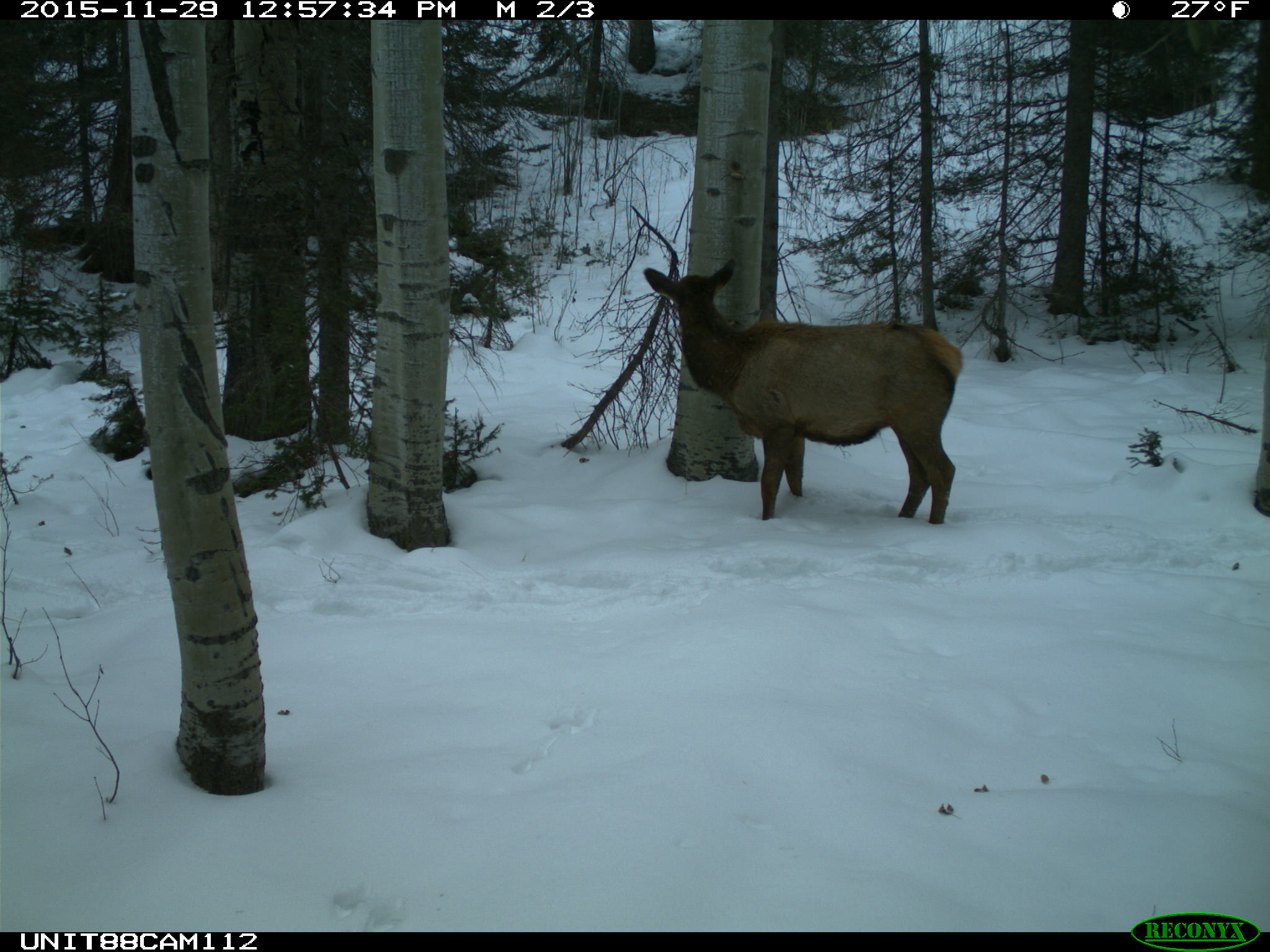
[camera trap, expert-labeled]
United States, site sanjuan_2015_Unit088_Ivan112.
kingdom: Animalia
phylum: Chordata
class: Mammalia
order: Artiodactyla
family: Cervidae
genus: Cervus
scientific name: Cervus elaphus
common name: red deer